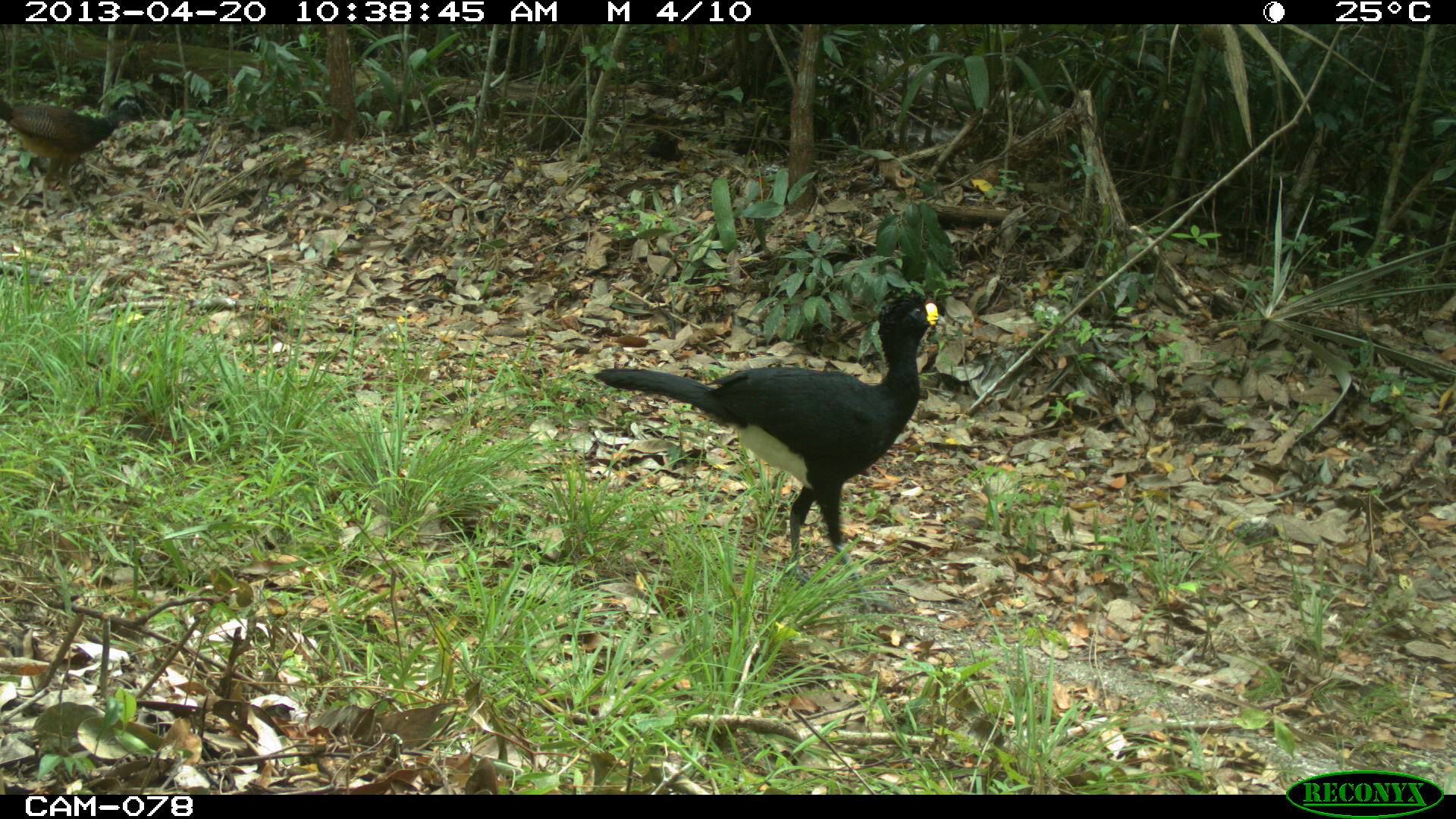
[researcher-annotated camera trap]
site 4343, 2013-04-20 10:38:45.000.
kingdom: Animalia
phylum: Chordata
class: Aves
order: Galliformes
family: Cracidae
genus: Crax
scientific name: Crax rubra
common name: great curassow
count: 2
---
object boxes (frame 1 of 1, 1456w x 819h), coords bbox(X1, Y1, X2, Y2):
crax rubra: bbox(593, 296, 938, 614); bbox(0, 95, 148, 210)